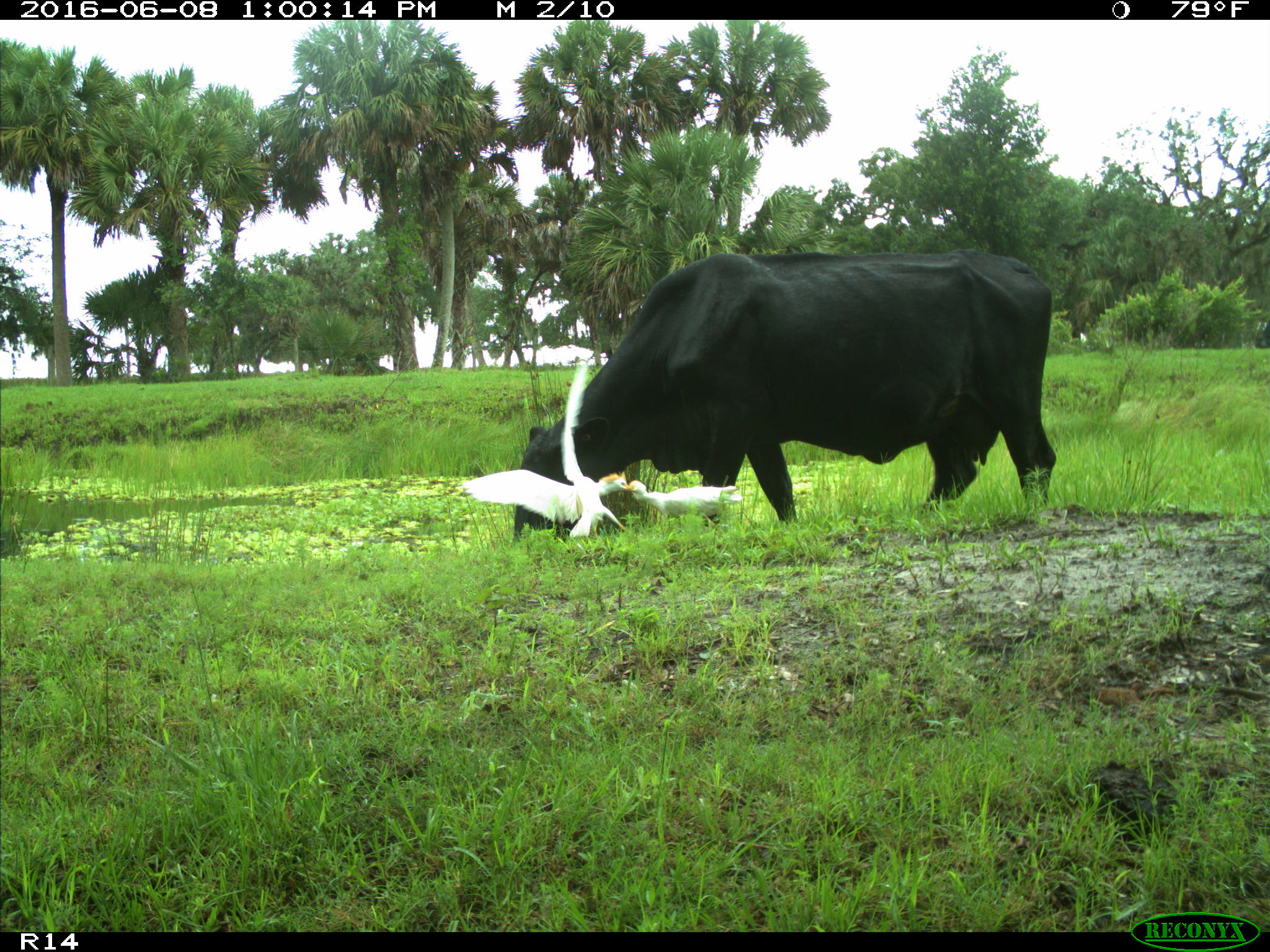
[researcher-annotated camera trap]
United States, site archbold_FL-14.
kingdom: Animalia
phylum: Chordata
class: Mammalia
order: Artiodactyla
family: Bovidae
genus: Bos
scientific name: Bos taurus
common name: domestic cow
Bos taurus (domestic cow).